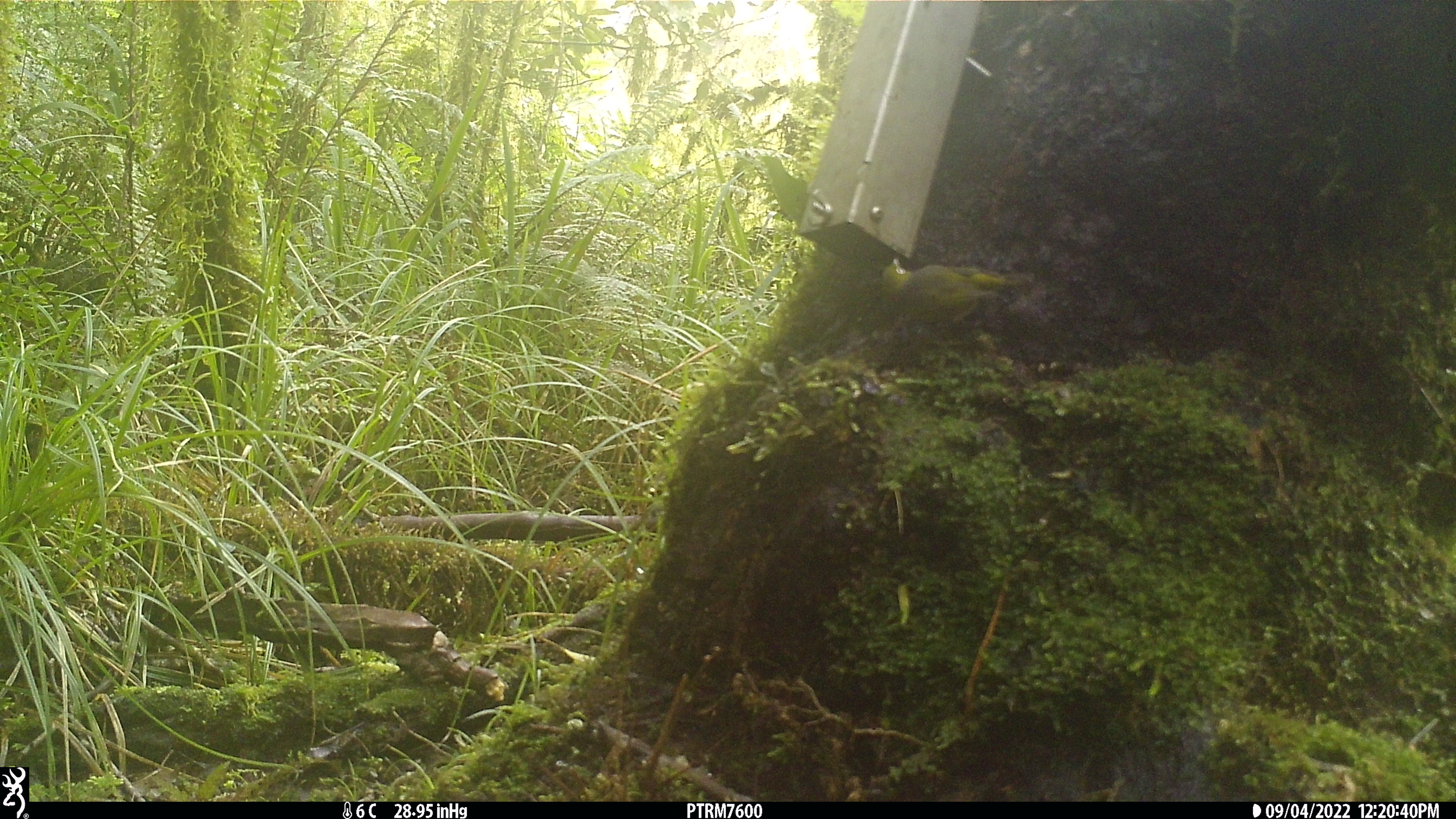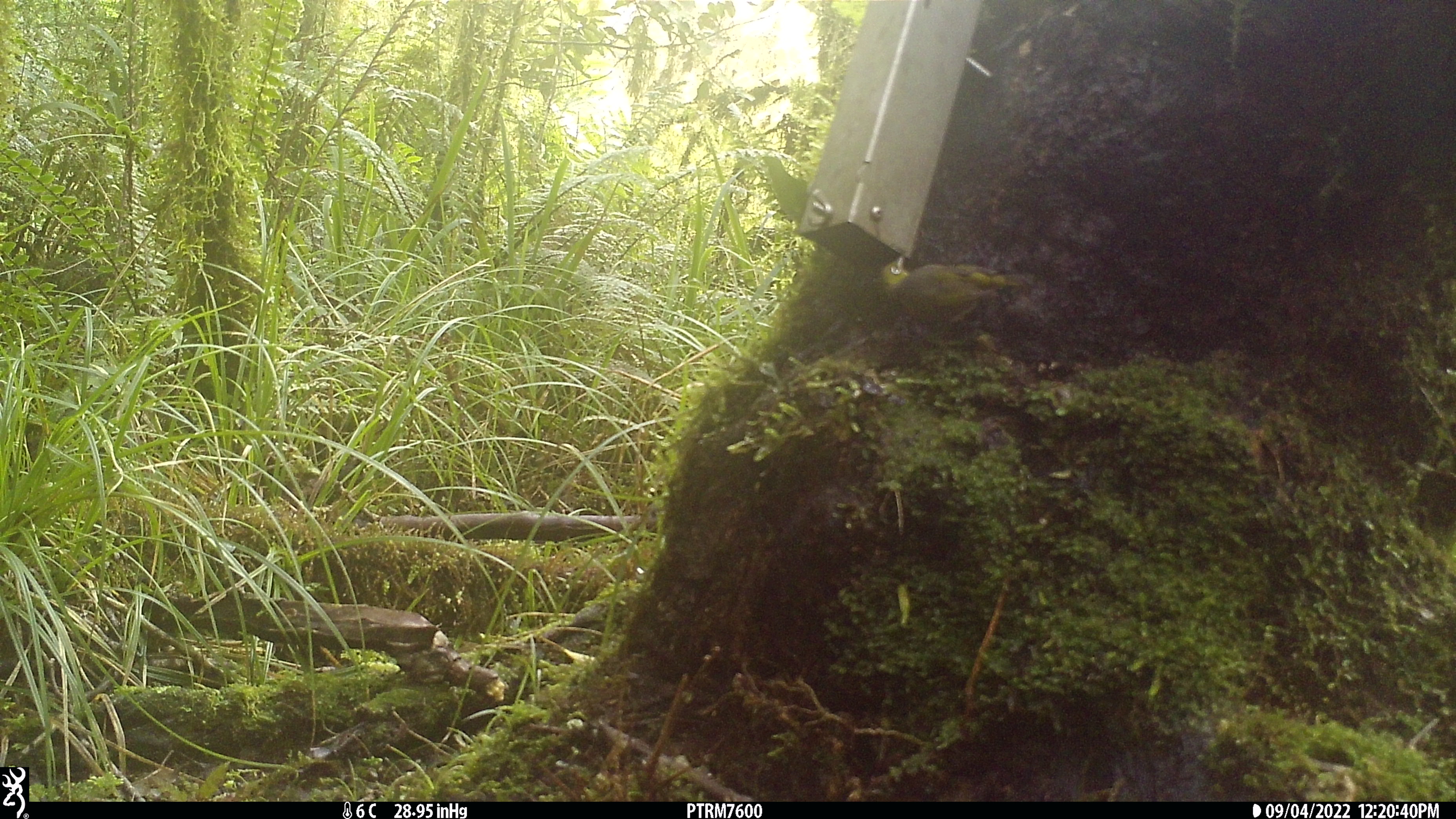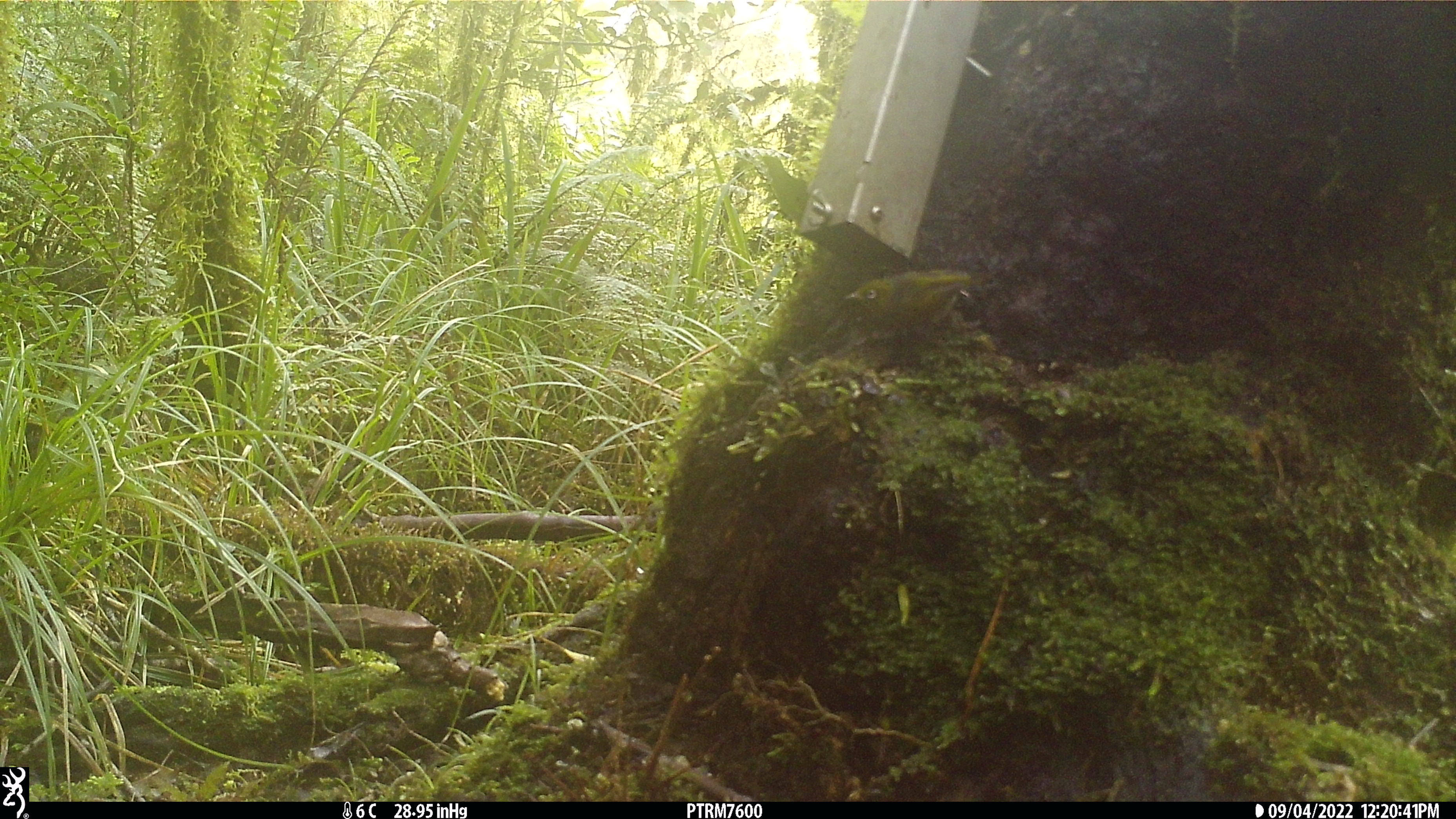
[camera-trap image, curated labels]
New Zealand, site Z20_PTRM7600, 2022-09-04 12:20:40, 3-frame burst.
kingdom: Animalia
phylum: Chordata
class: Aves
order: Passeriformes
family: Zosteropidae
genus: Zosterops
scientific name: Zosterops lateralis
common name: silvereye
Silvereye (Zosterops lateralis).